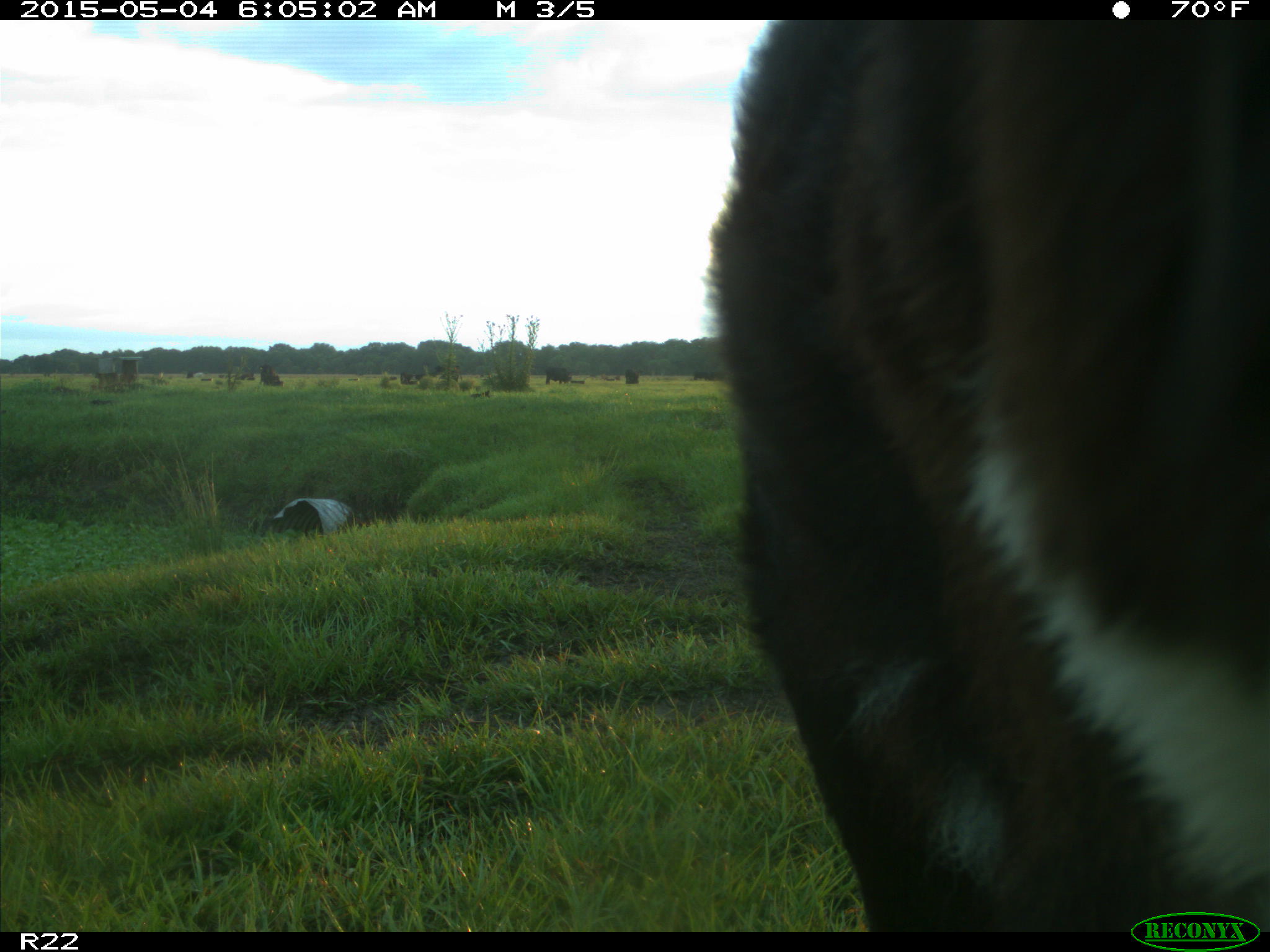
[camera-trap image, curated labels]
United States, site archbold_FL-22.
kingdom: Animalia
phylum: Chordata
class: Mammalia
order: Artiodactyla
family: Bovidae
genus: Bos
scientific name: Bos taurus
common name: domestic cow